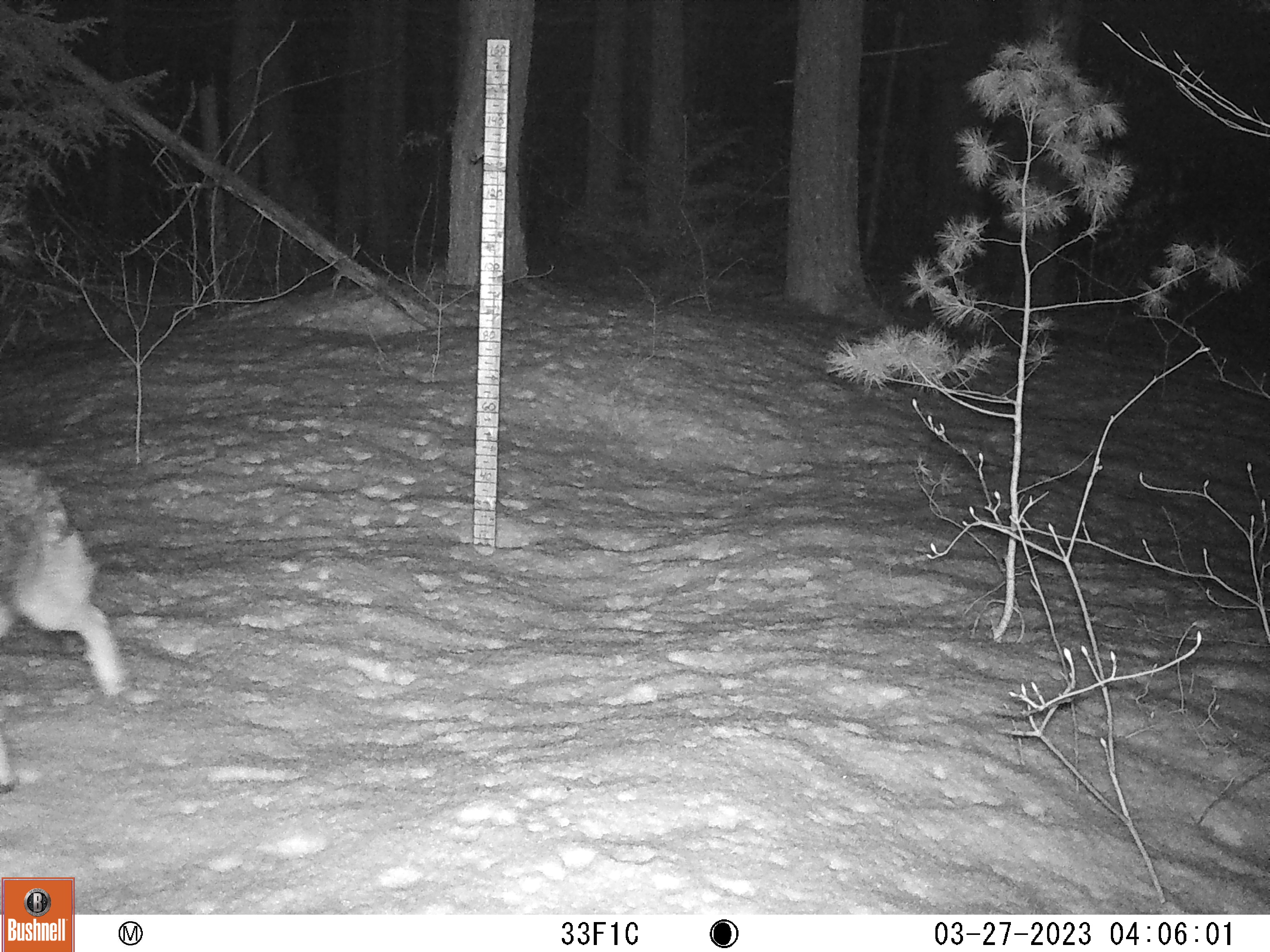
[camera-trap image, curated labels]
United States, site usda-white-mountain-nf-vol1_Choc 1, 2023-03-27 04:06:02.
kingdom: Animalia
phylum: Chordata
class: Mammalia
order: Carnivora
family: Canidae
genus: Canis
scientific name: Canis latrans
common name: coyote